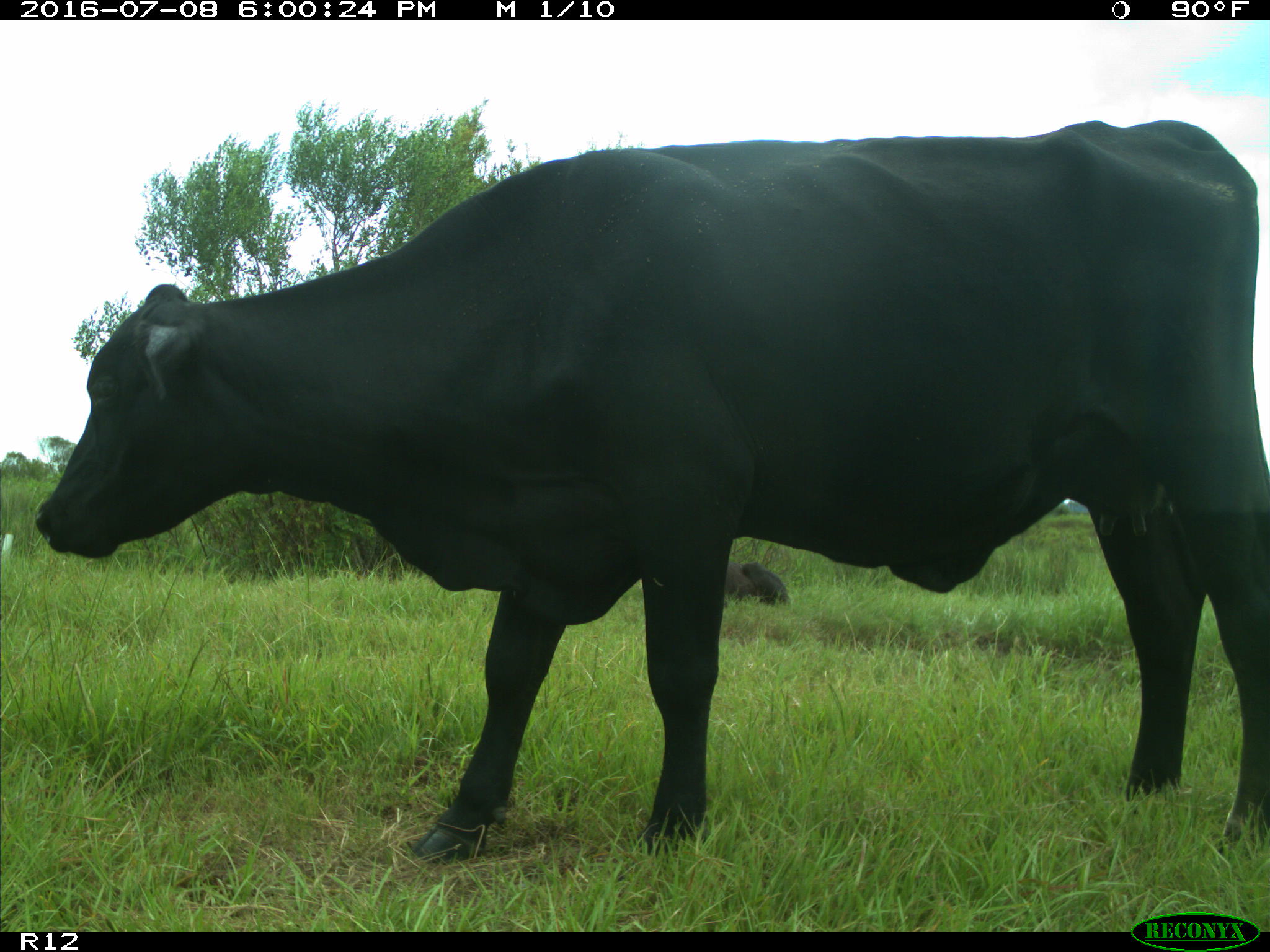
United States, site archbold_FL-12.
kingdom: Animalia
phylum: Chordata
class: Mammalia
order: Artiodactyla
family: Bovidae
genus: Bos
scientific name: Bos taurus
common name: domestic cow